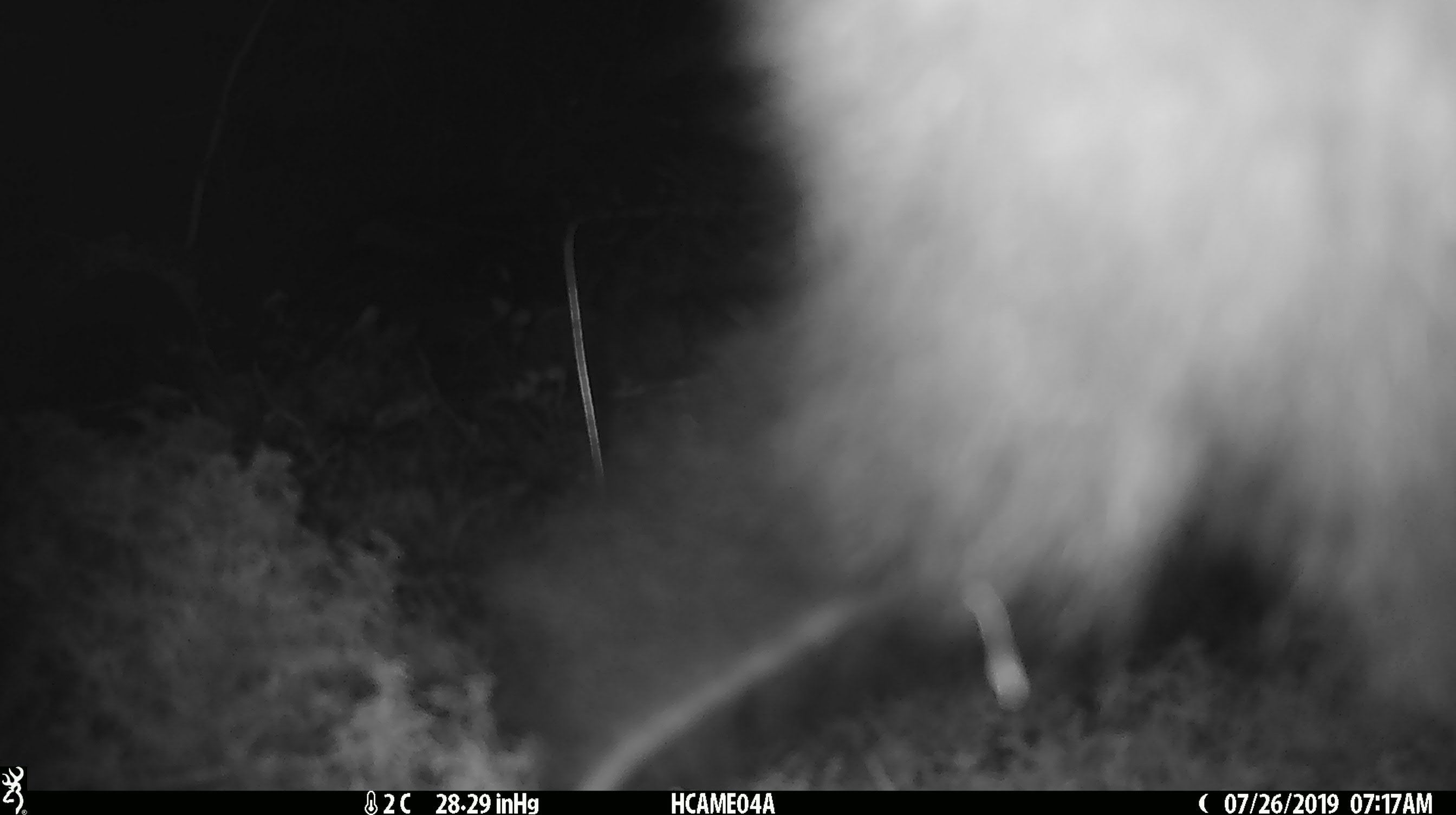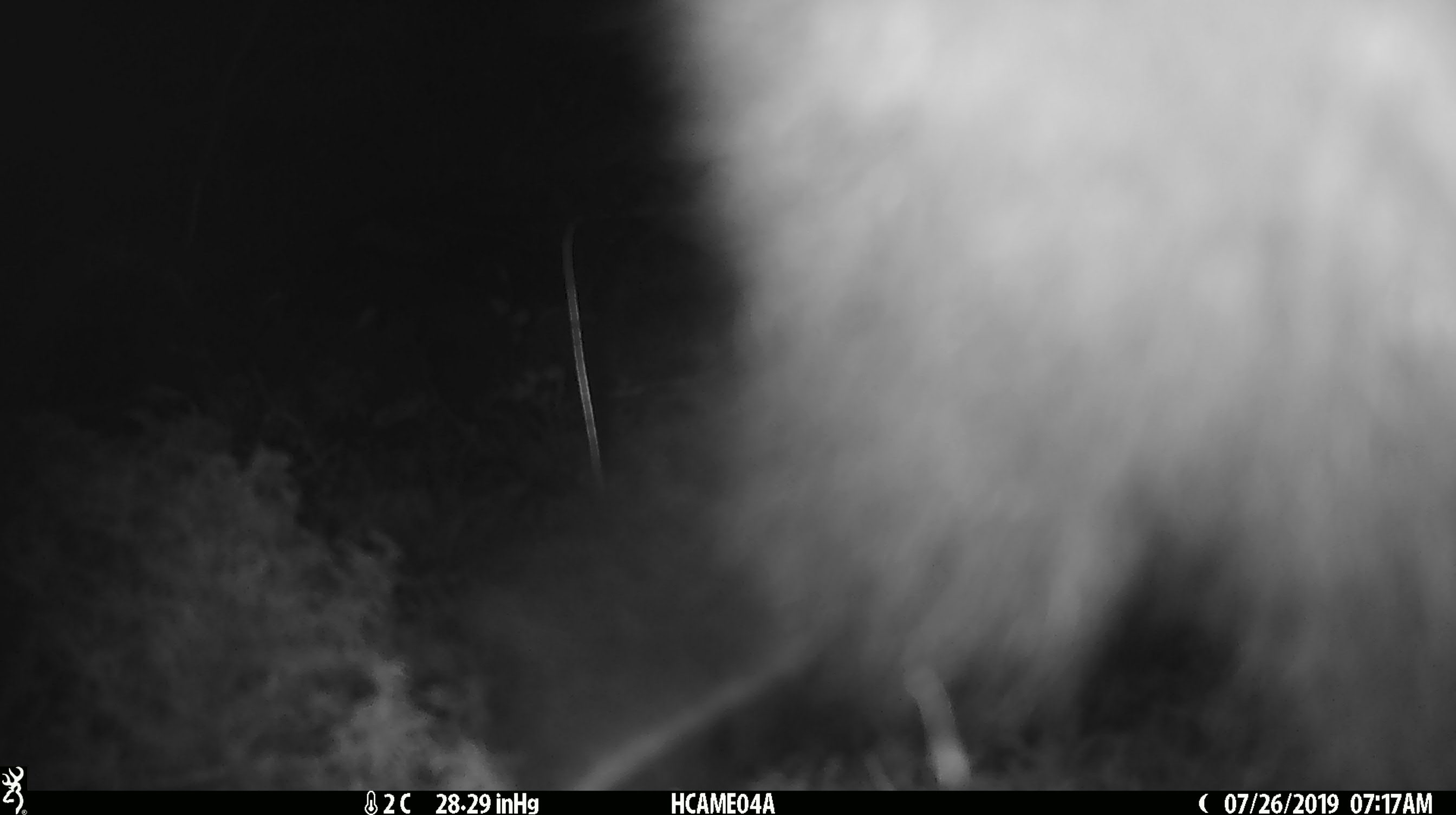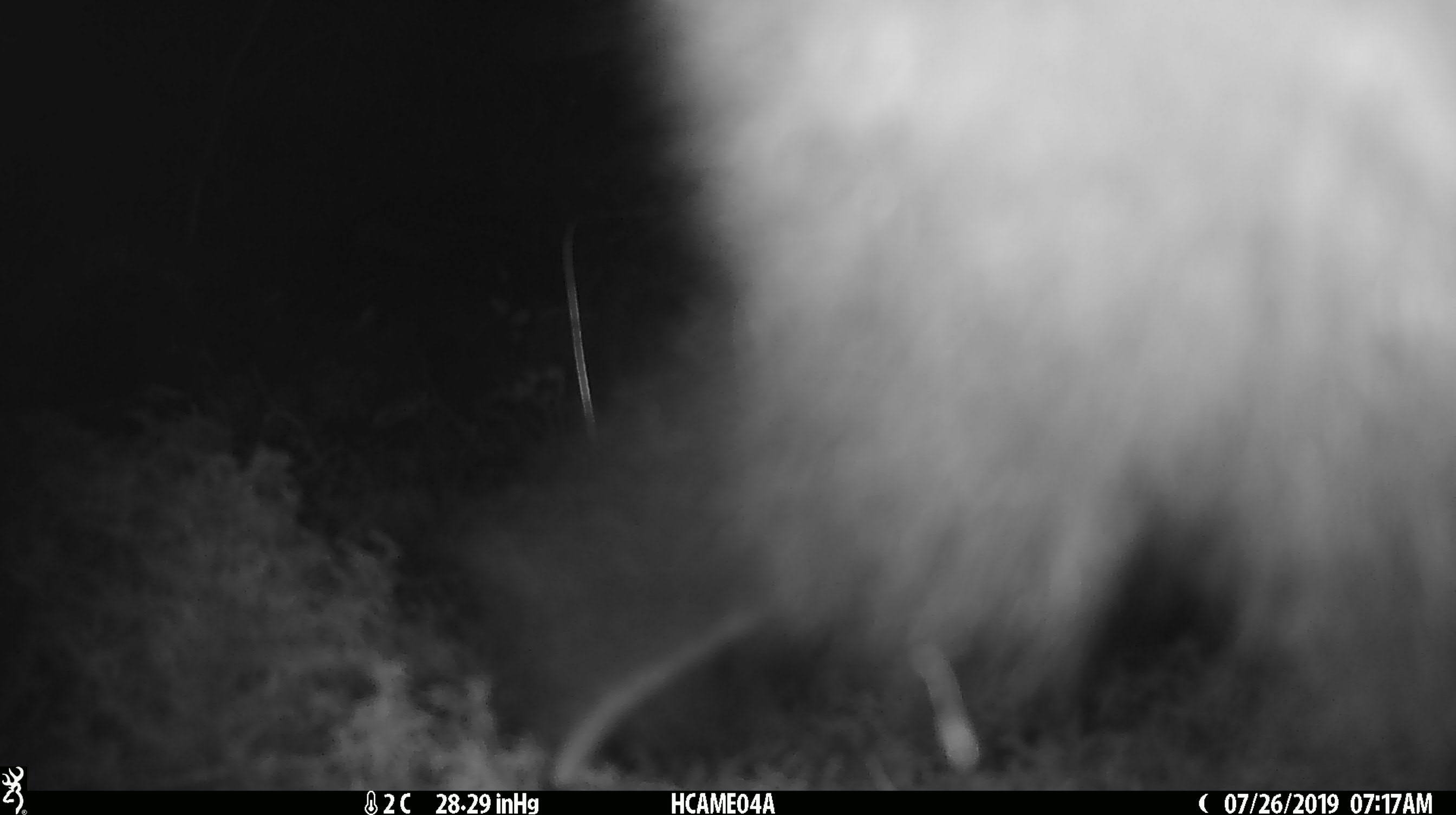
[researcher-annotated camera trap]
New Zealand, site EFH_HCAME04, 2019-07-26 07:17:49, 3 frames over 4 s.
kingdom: Animalia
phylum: Chordata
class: Mammalia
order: Diprotodontia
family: Phalangeridae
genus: Trichosurus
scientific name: Trichosurus vulpecula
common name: common brushtail possum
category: possum